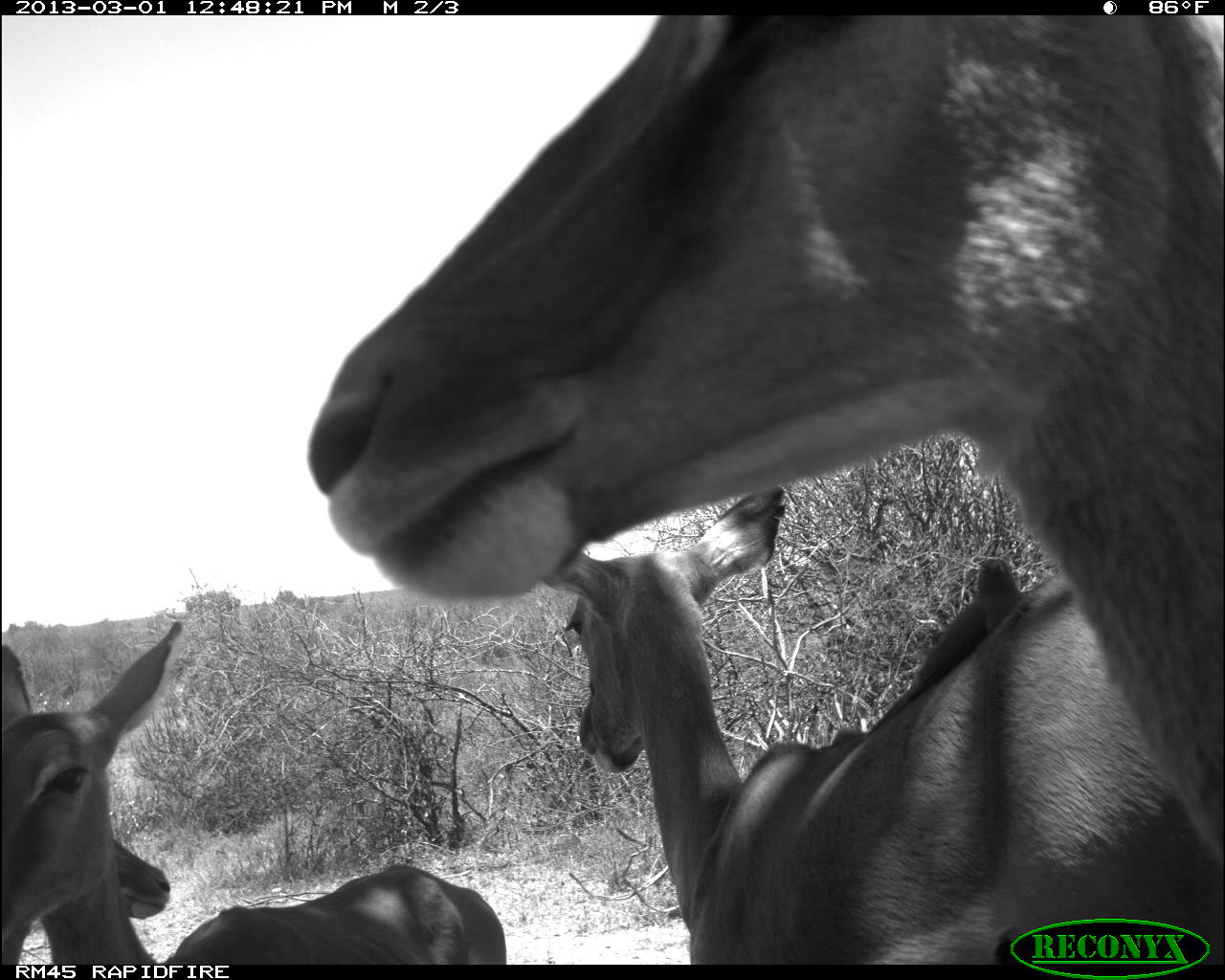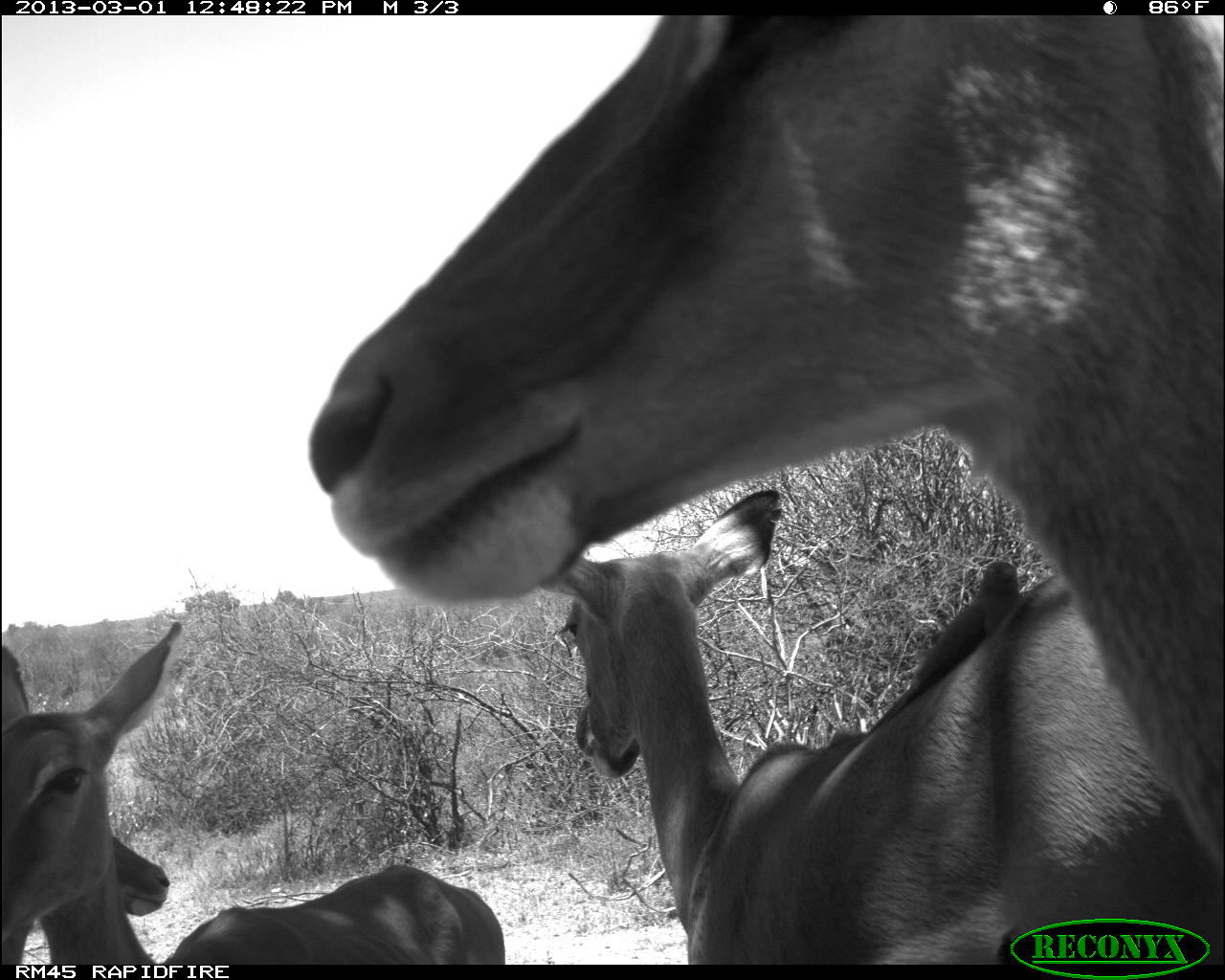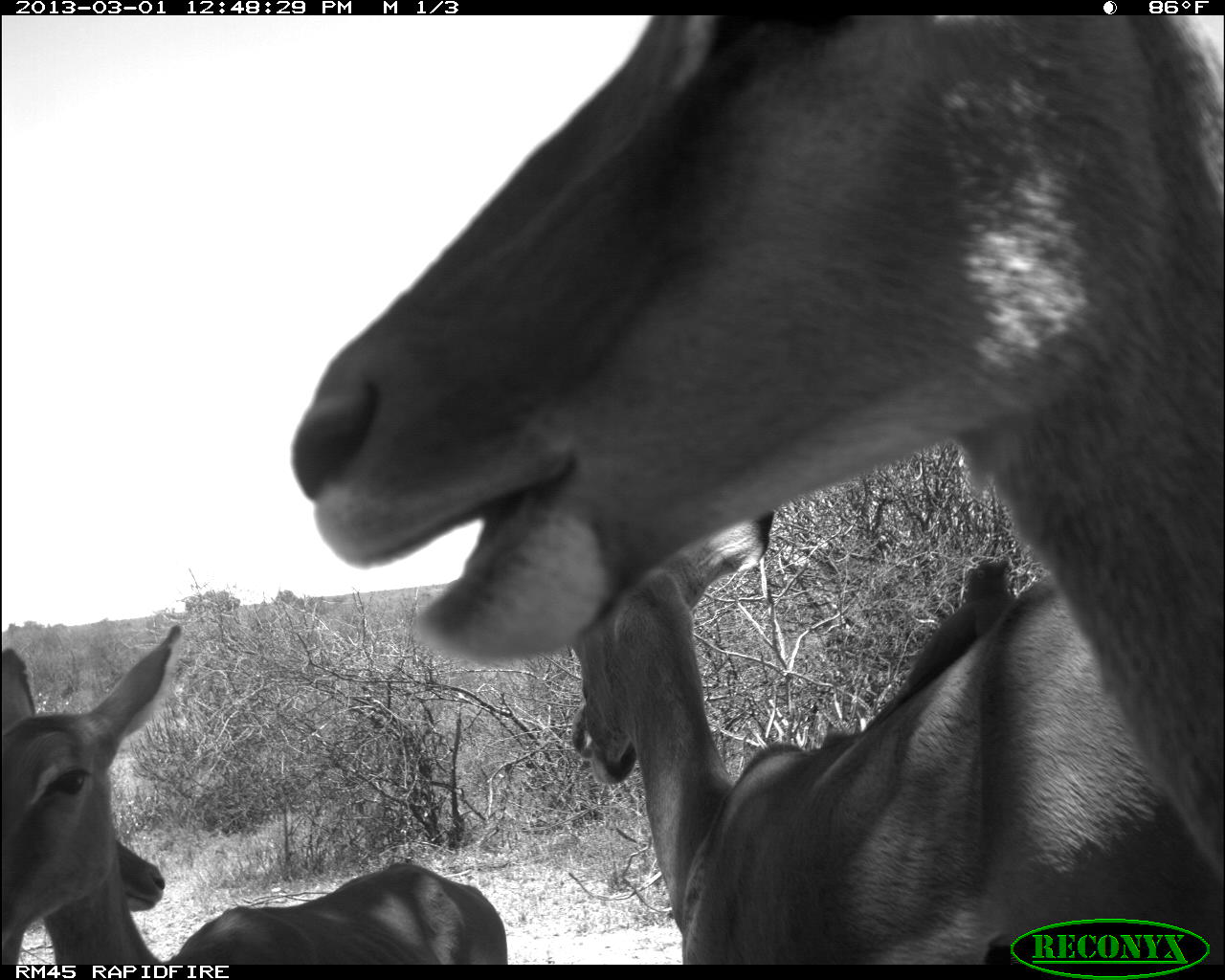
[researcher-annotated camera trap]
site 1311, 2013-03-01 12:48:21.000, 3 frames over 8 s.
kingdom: Animalia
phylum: Chordata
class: Mammalia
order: Artiodactyla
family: Bovidae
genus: Aepyceros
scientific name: Aepyceros melampus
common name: impala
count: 4